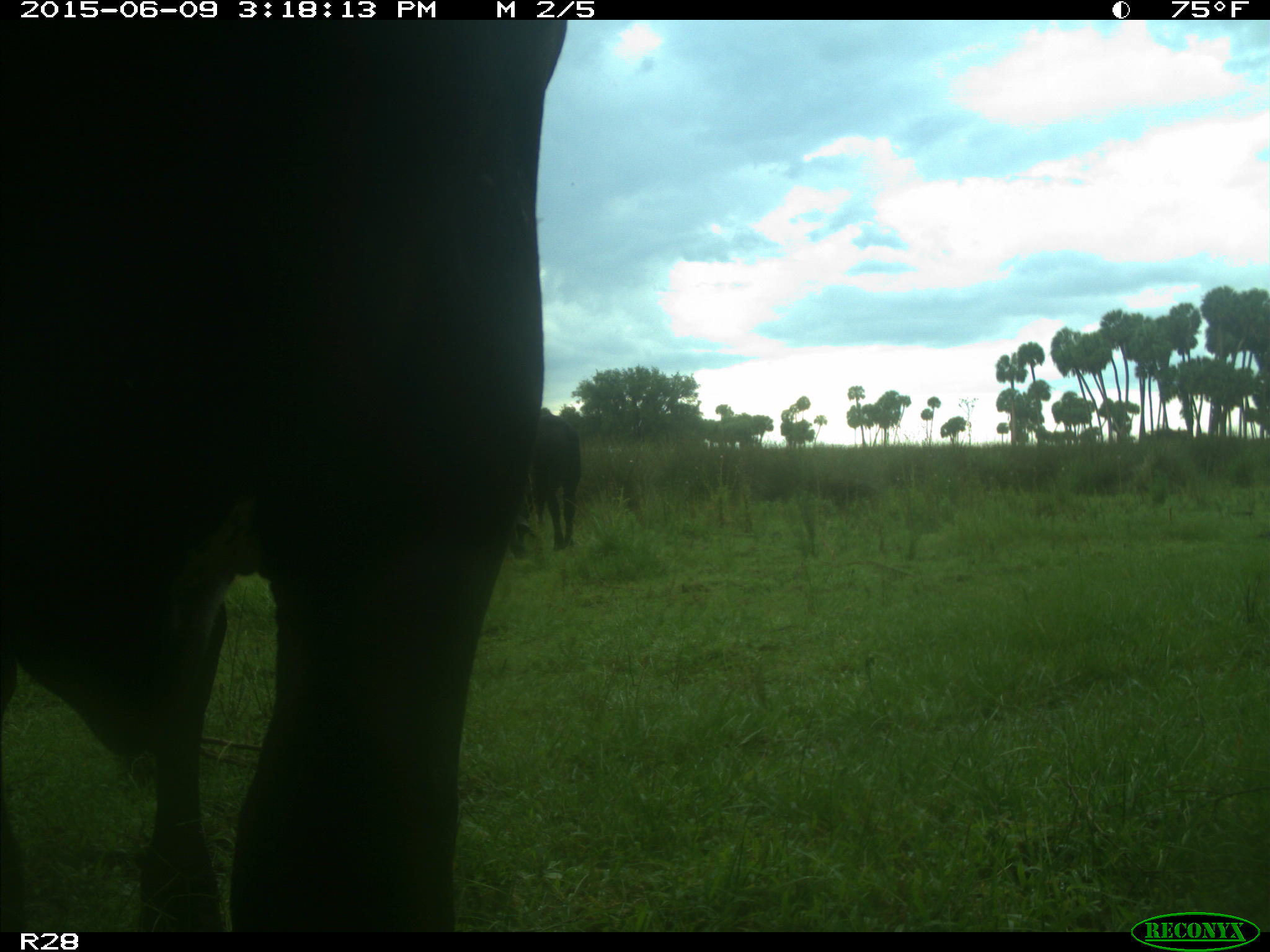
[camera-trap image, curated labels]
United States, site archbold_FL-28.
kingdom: Animalia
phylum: Chordata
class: Mammalia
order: Artiodactyla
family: Bovidae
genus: Bos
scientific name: Bos taurus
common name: domestic cow